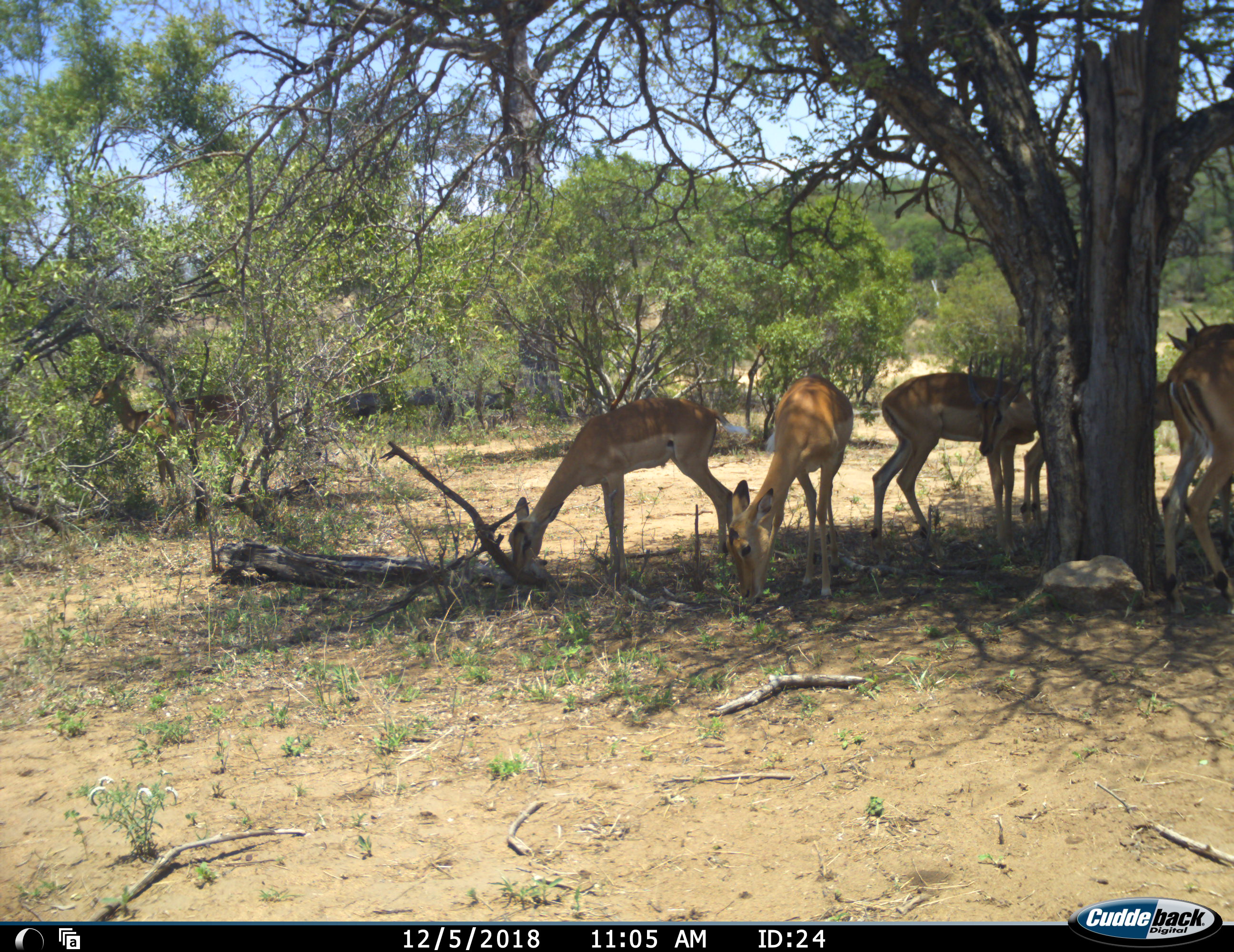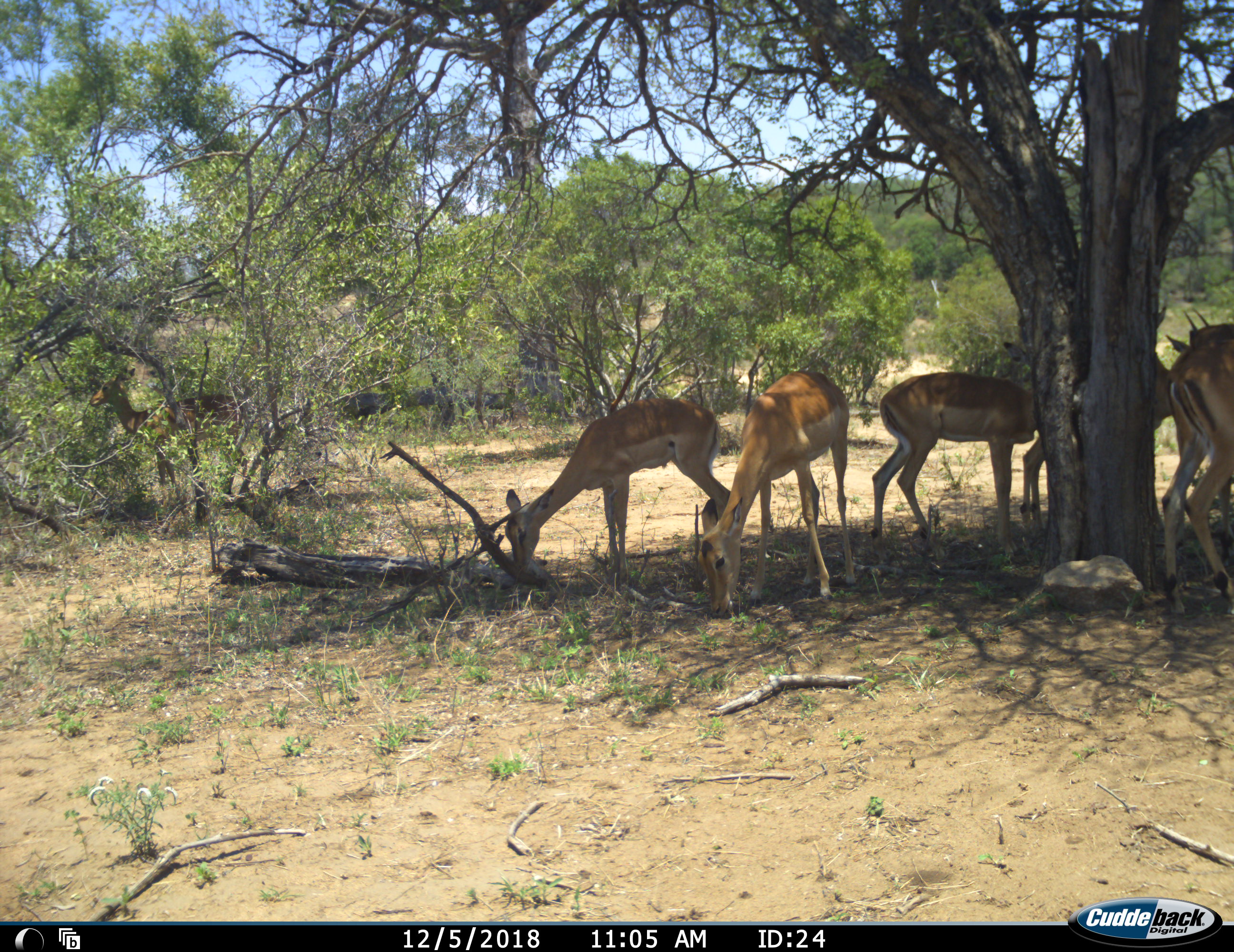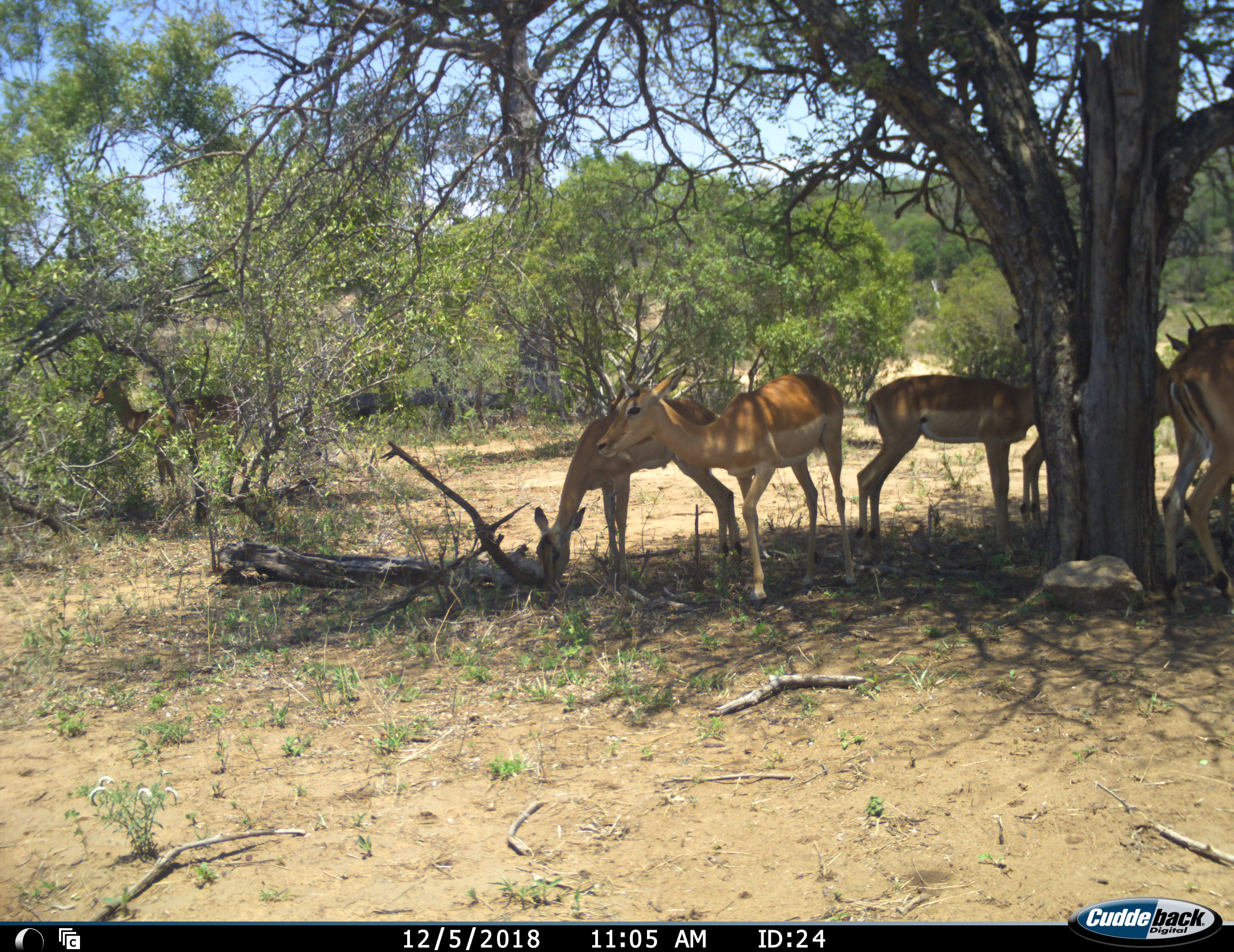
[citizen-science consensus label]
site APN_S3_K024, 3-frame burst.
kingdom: Animalia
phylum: Chordata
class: Mammalia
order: Artiodactyla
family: Bovidae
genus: Aepyceros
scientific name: Aepyceros melampus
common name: impala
Impala (Aepyceros melampus), count 6. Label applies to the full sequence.